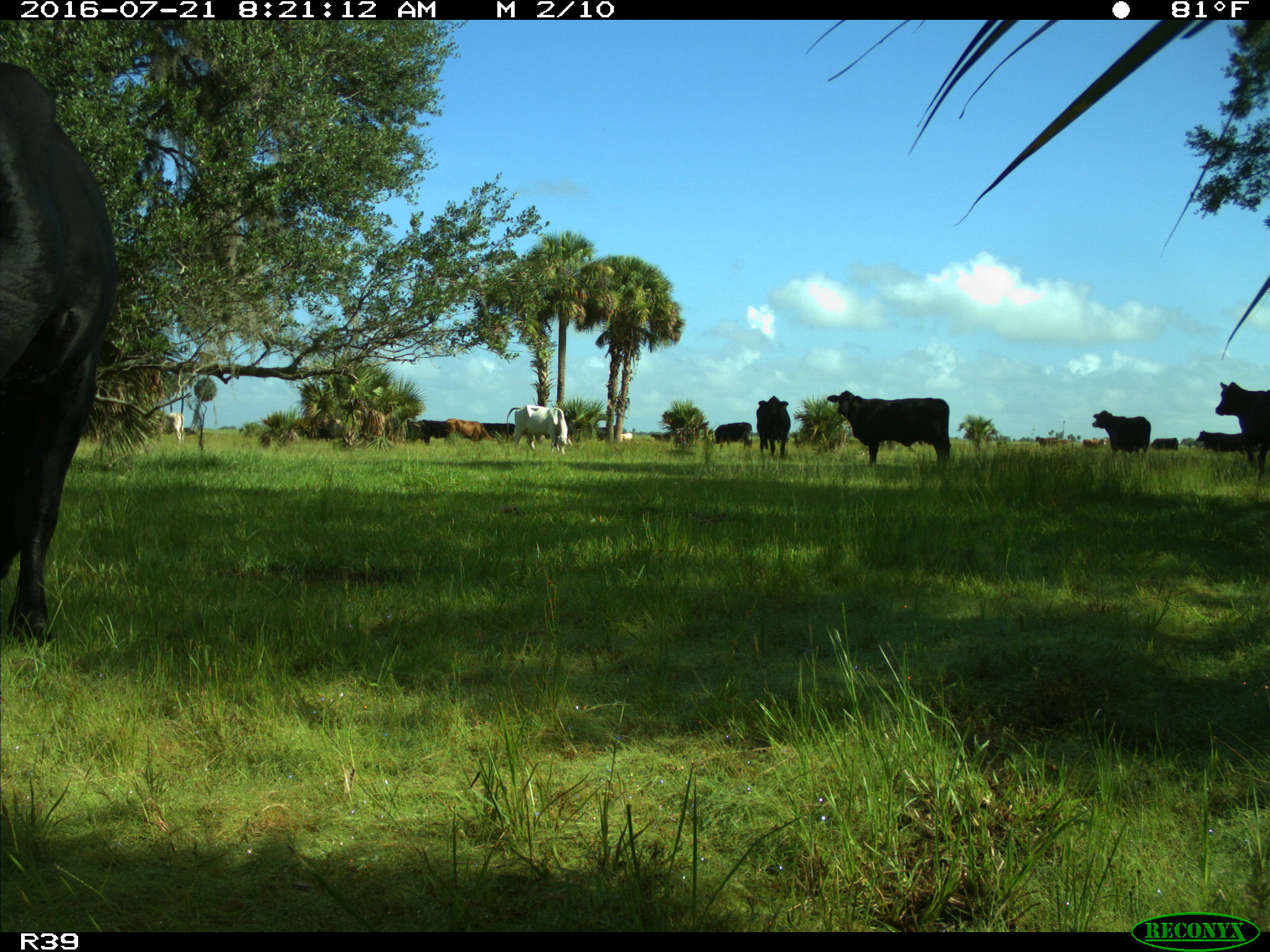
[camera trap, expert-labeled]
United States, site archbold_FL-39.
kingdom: Animalia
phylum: Chordata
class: Mammalia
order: Artiodactyla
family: Bovidae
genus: Bos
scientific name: Bos taurus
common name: domestic cow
Bos taurus (domestic cow).